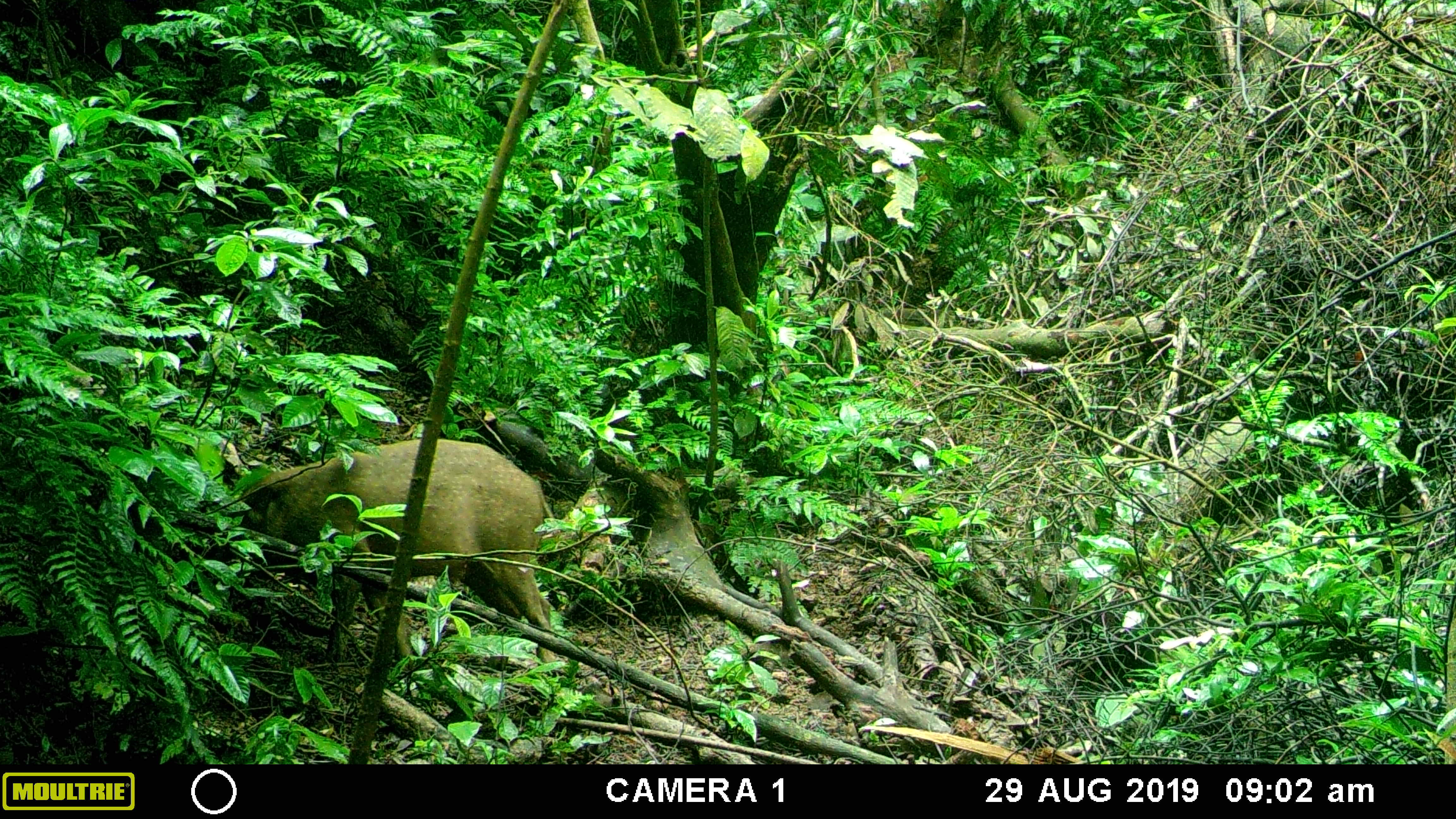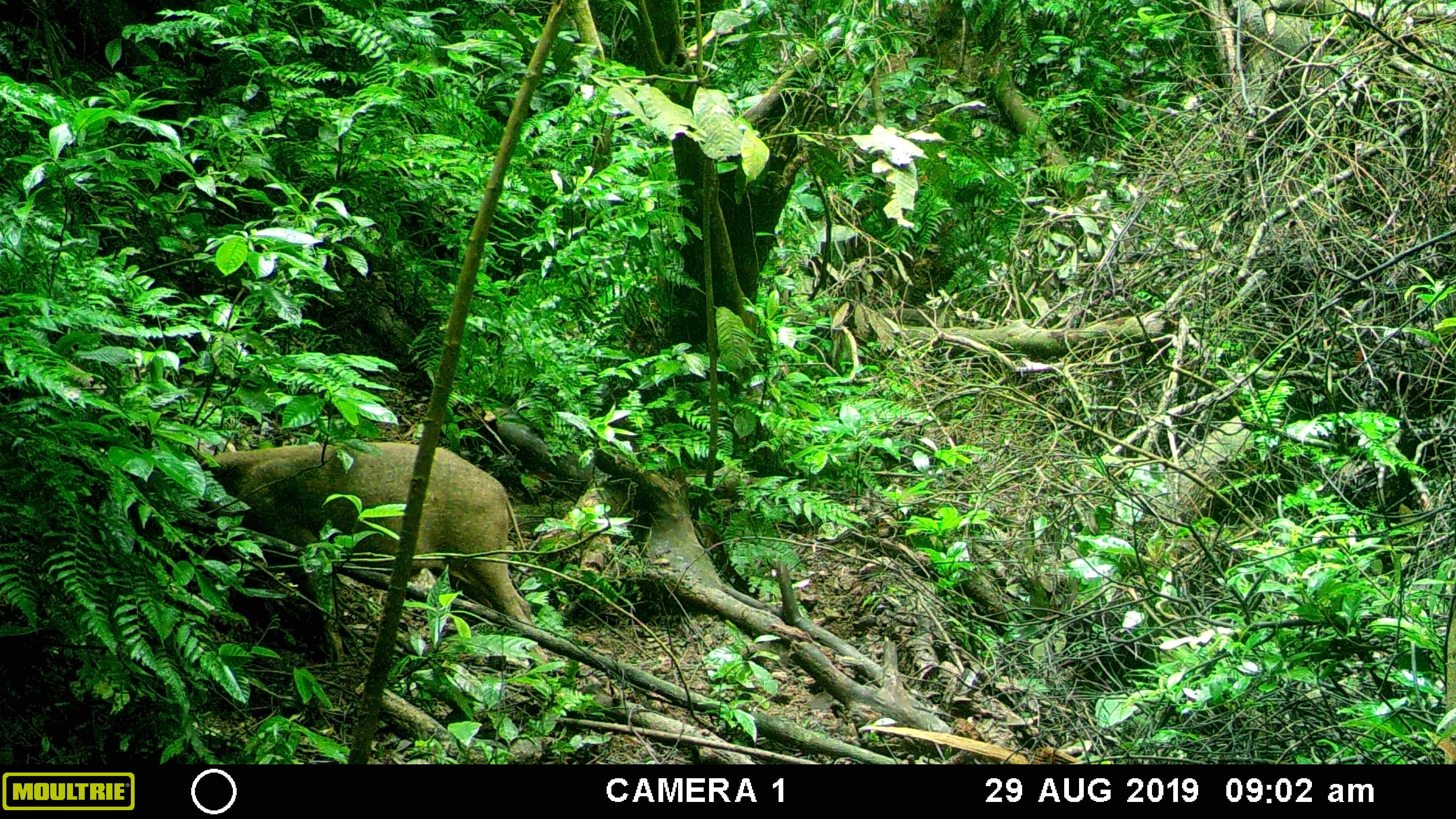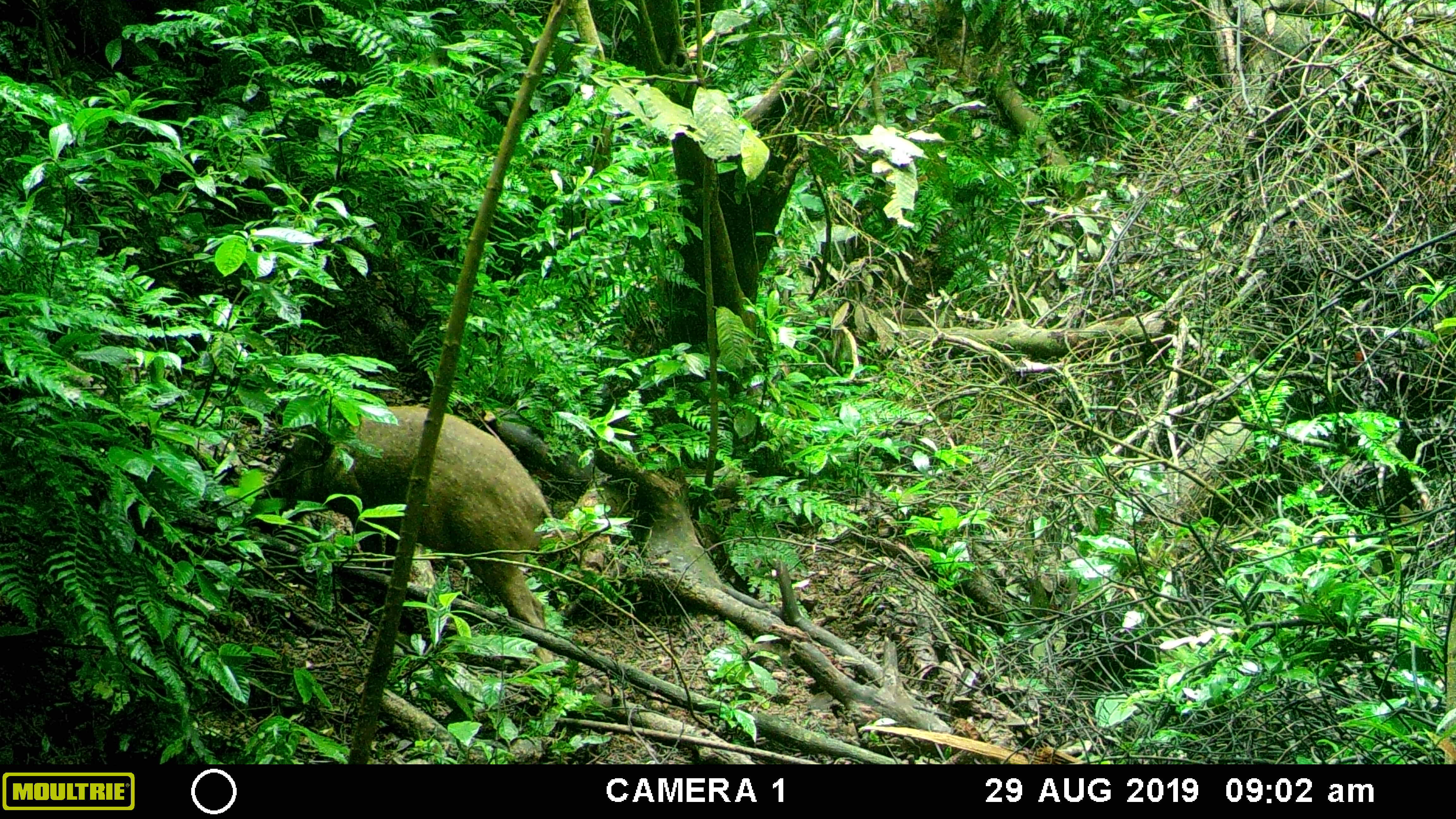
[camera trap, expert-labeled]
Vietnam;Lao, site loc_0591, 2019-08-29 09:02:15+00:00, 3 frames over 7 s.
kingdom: Animalia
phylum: Chordata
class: Mammalia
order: Artiodactyla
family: Suidae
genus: Sus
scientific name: Sus scrofa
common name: eurasian wild pig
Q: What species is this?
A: Eurasian wild pig (Sus scrofa).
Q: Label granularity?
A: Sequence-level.